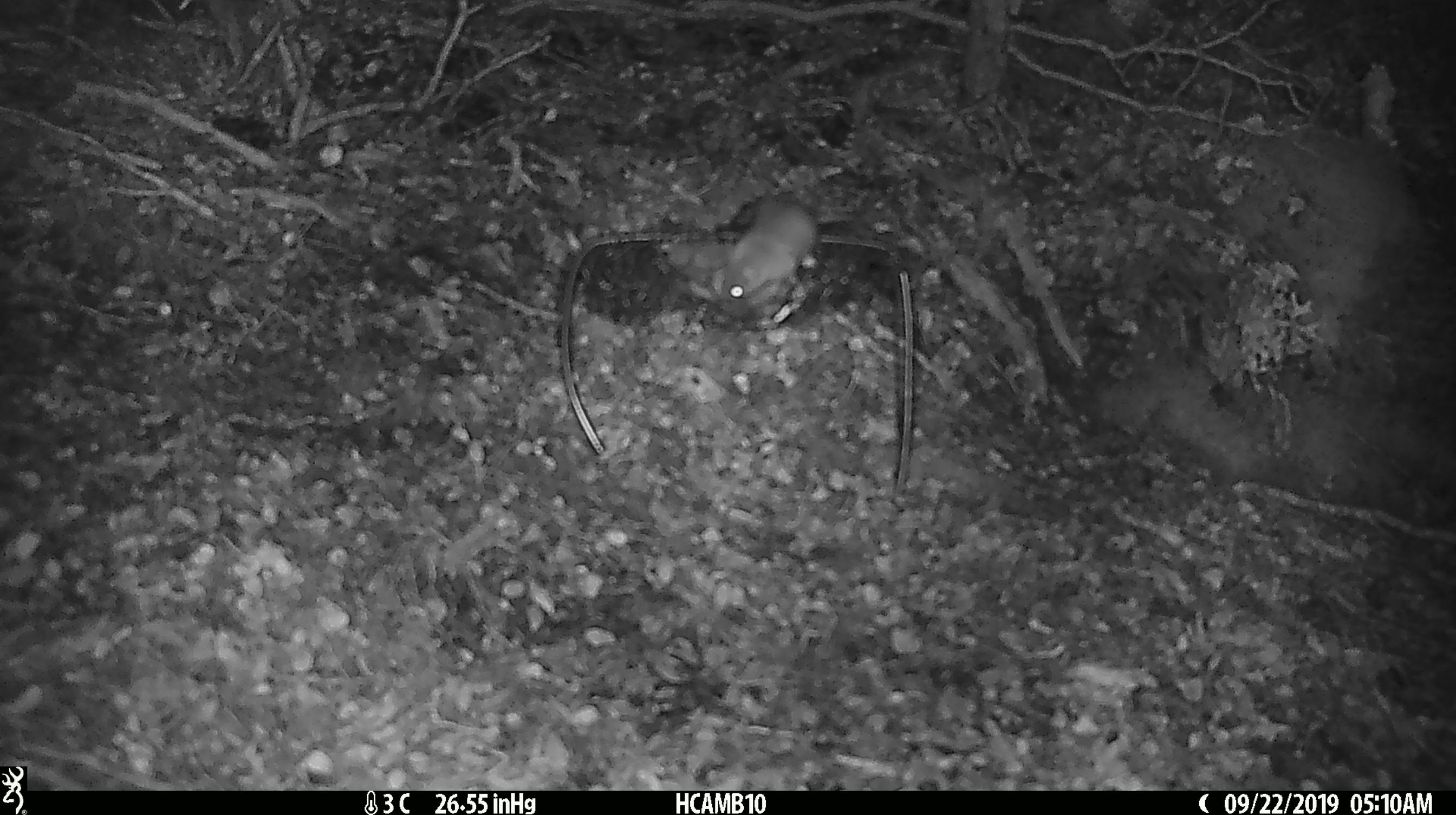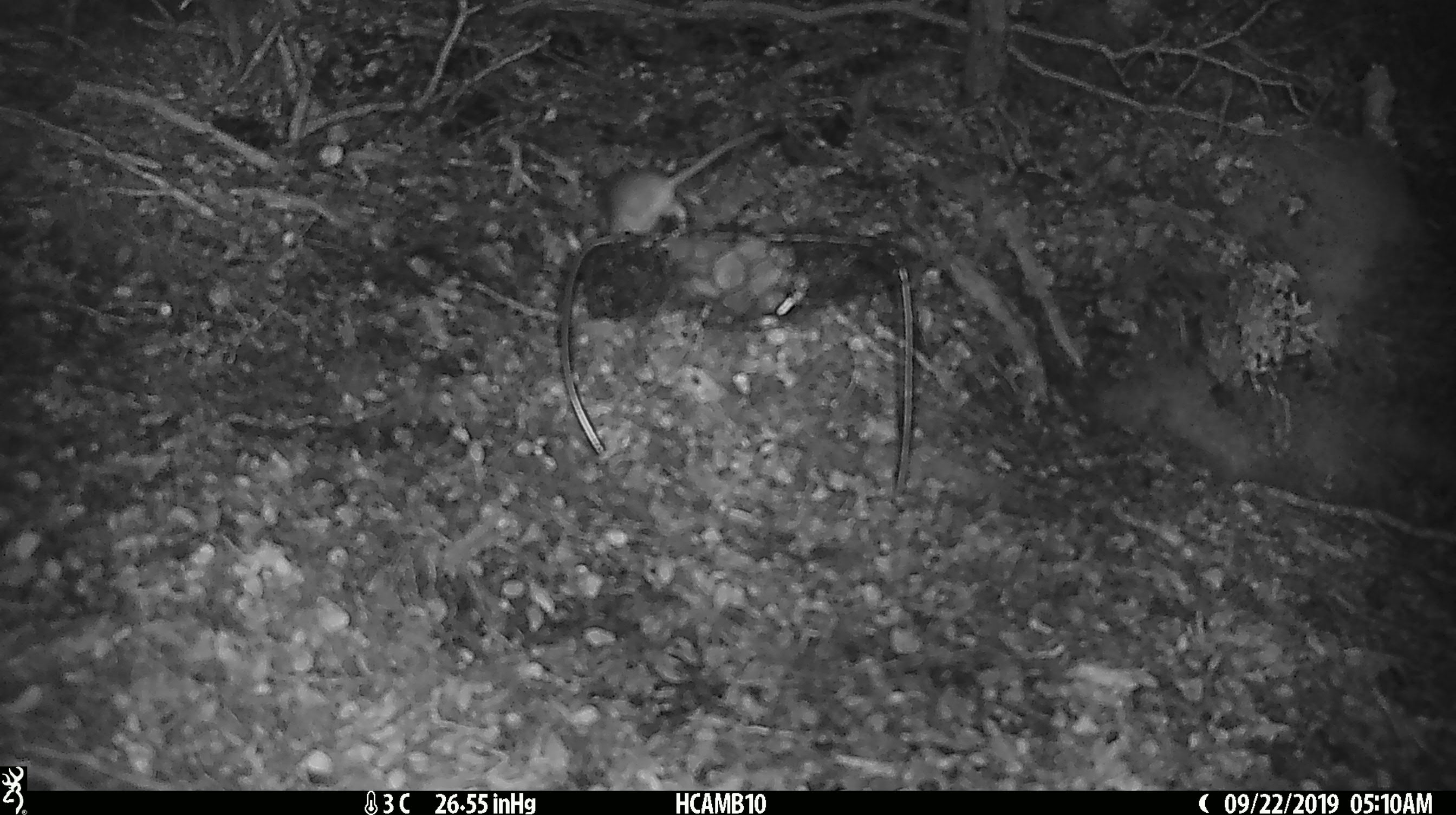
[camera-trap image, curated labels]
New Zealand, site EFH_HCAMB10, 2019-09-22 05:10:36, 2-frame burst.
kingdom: Animalia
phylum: Chordata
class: Mammalia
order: Rodentia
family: Muridae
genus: Mus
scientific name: Mus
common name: mouse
Mouse (Mus).